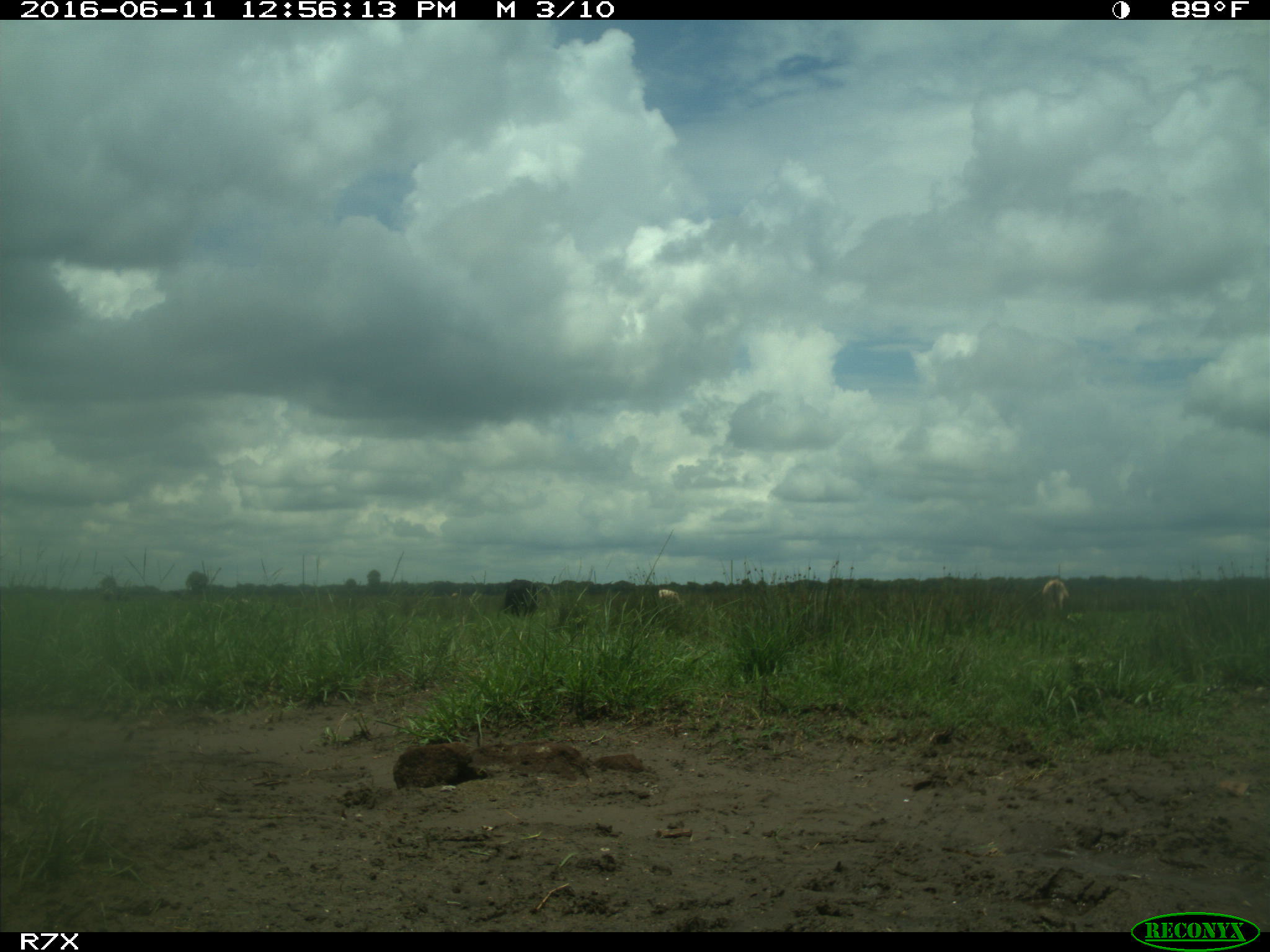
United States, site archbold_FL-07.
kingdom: Animalia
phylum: Chordata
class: Mammalia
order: Artiodactyla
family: Bovidae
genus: Bos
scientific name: Bos taurus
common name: domestic cow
Bos taurus (domestic cow).